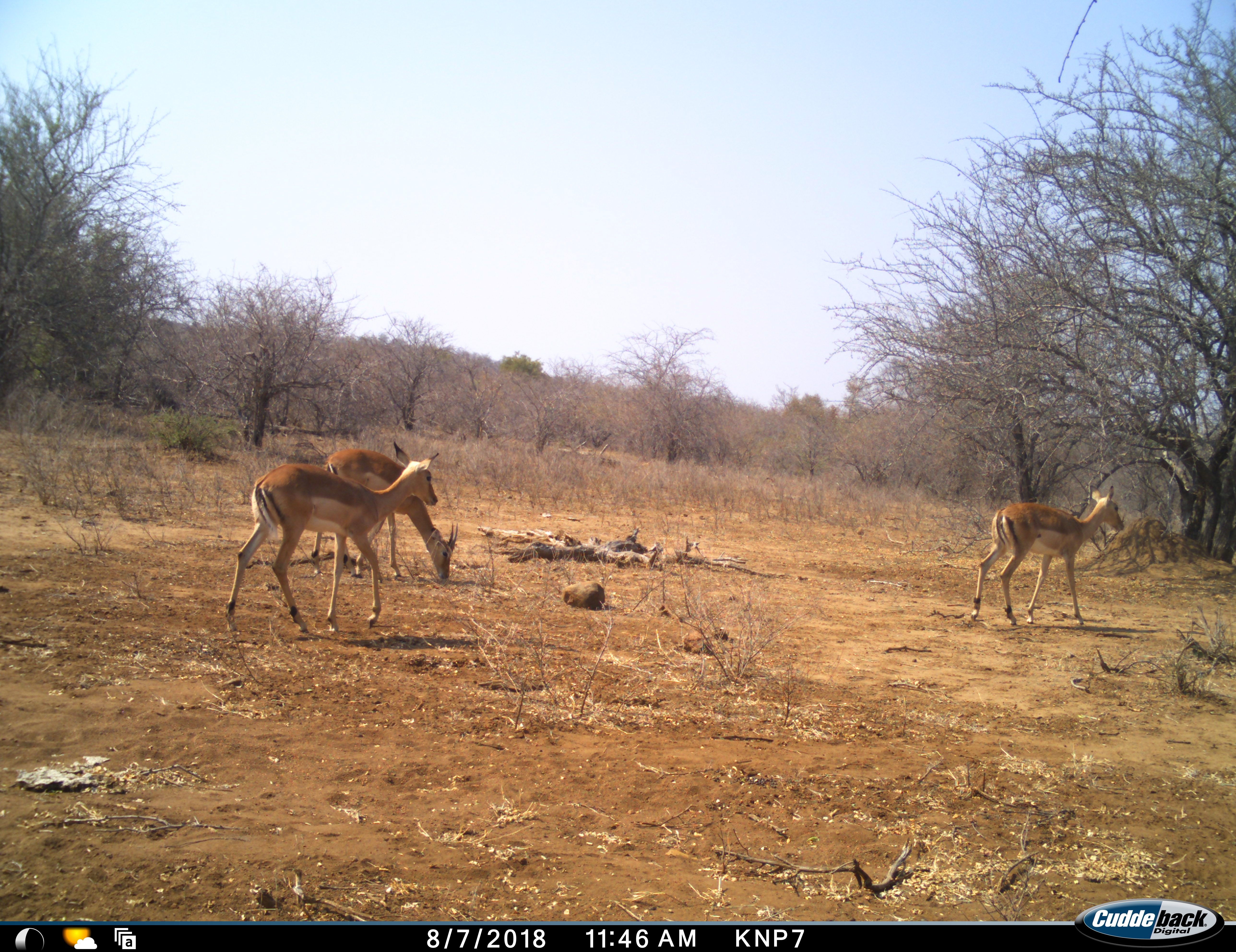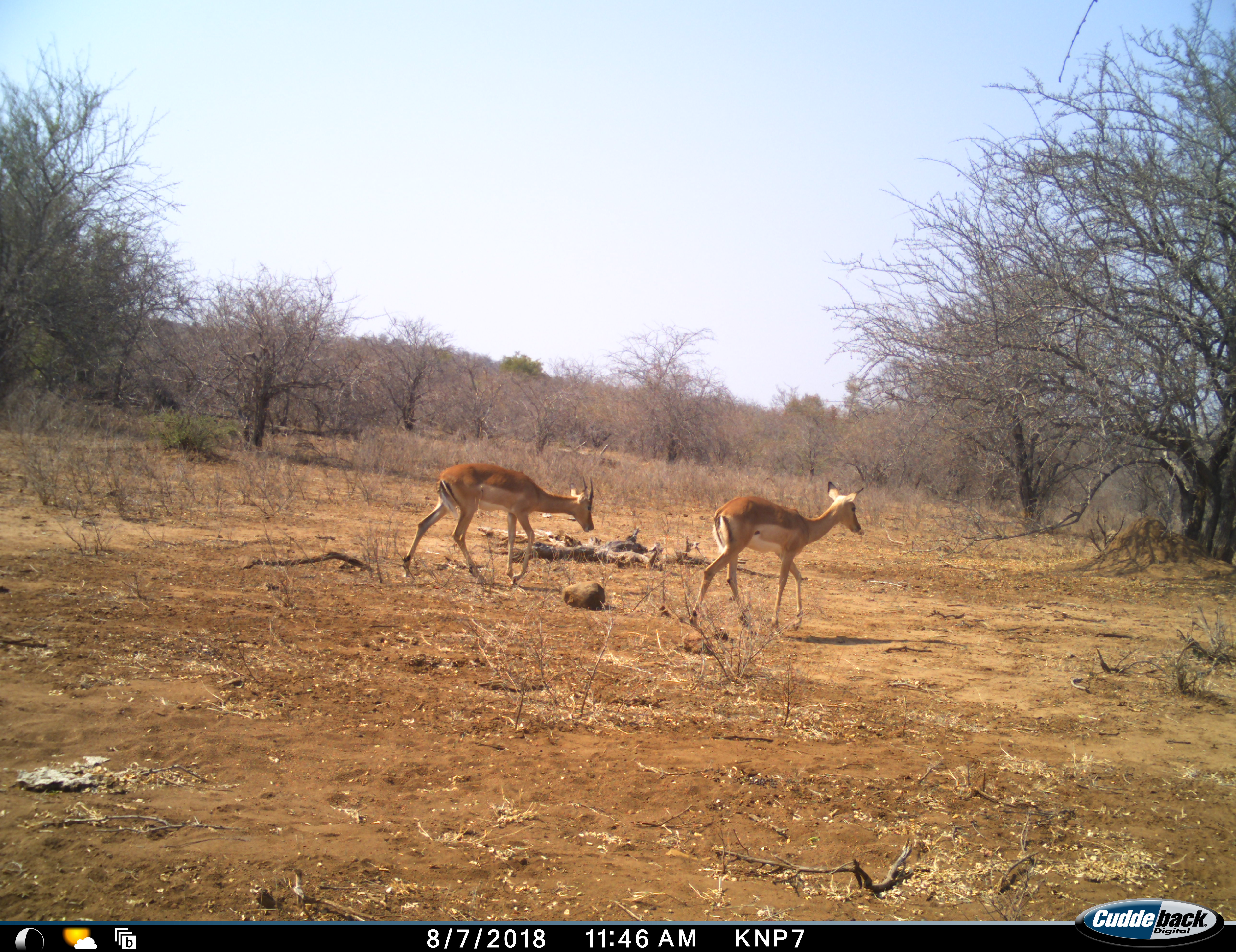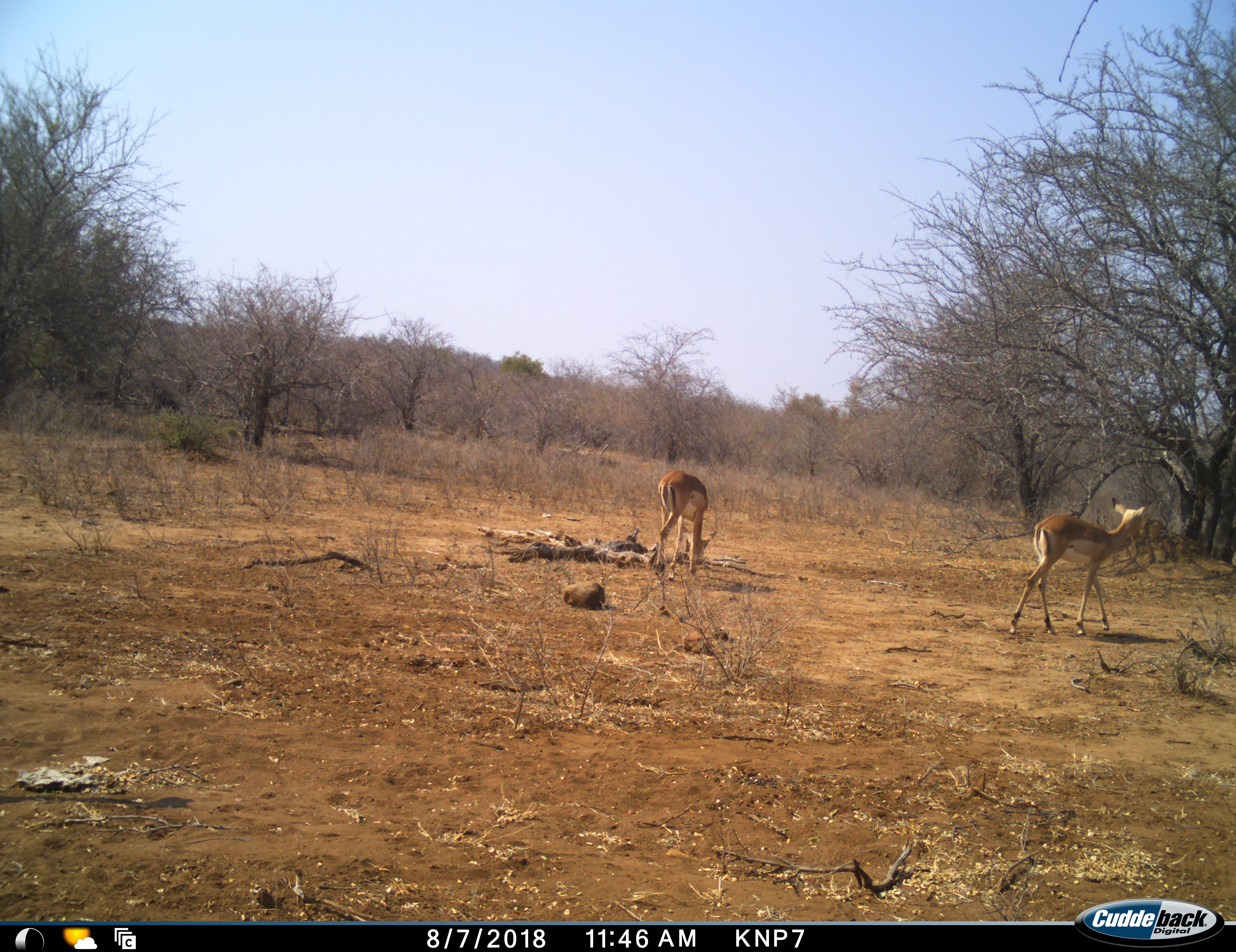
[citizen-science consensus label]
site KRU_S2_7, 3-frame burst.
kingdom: Animalia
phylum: Chordata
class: Mammalia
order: Artiodactyla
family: Bovidae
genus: Aepyceros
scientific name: Aepyceros melampus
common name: impala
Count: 3.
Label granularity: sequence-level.